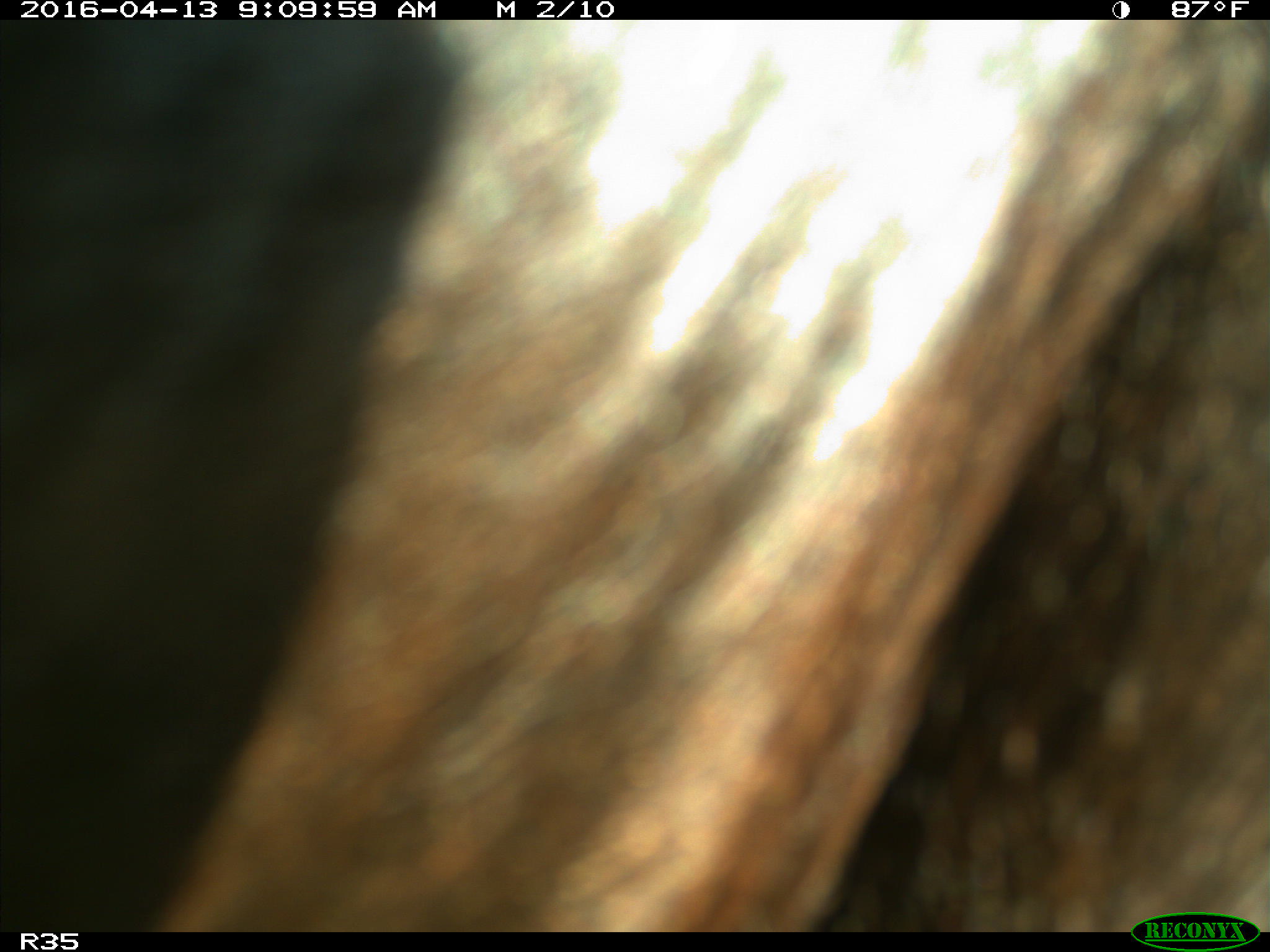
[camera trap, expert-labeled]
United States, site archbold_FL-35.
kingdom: Animalia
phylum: Chordata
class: Mammalia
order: Artiodactyla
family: Bovidae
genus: Bos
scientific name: Bos taurus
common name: domestic cow